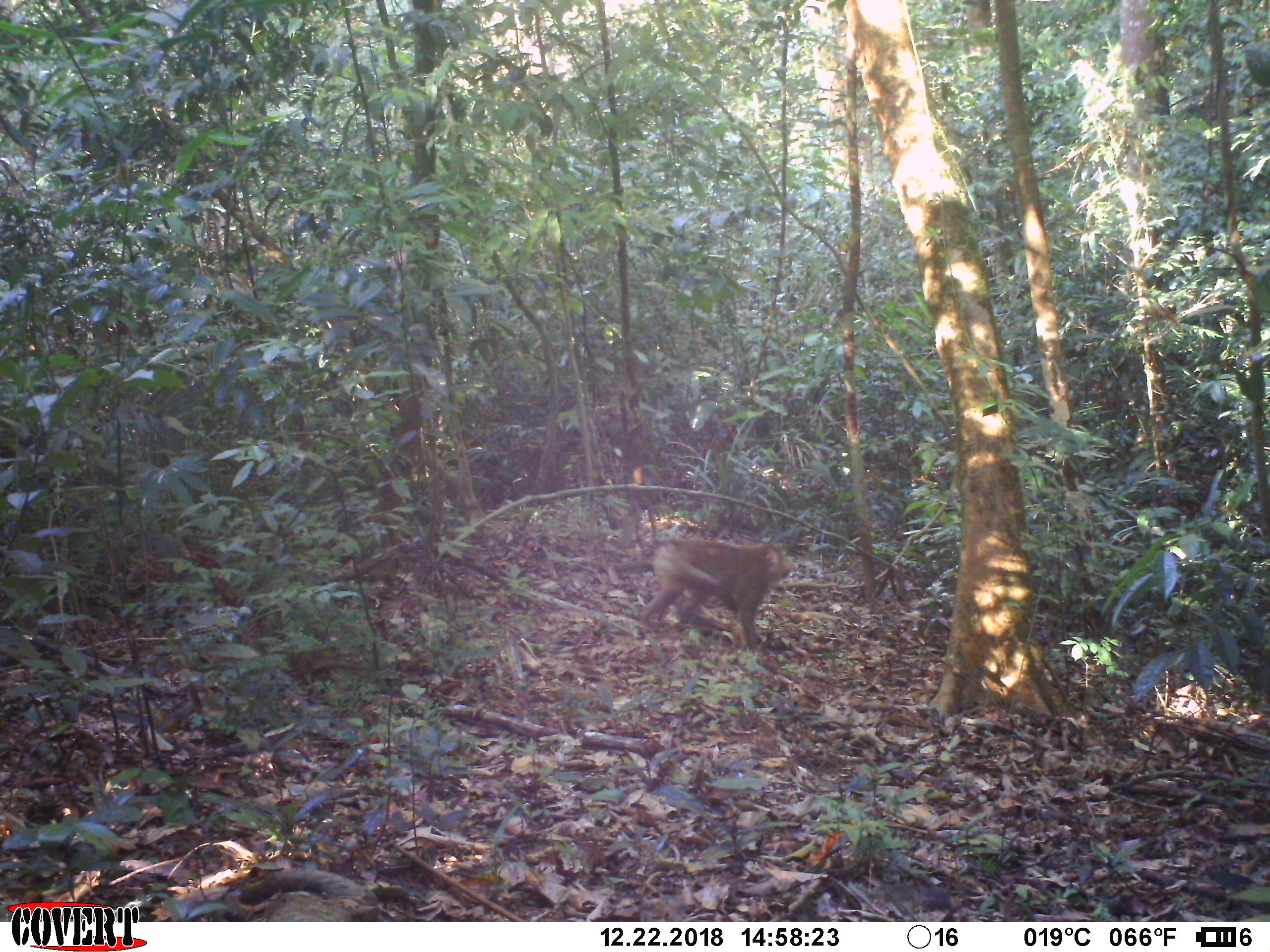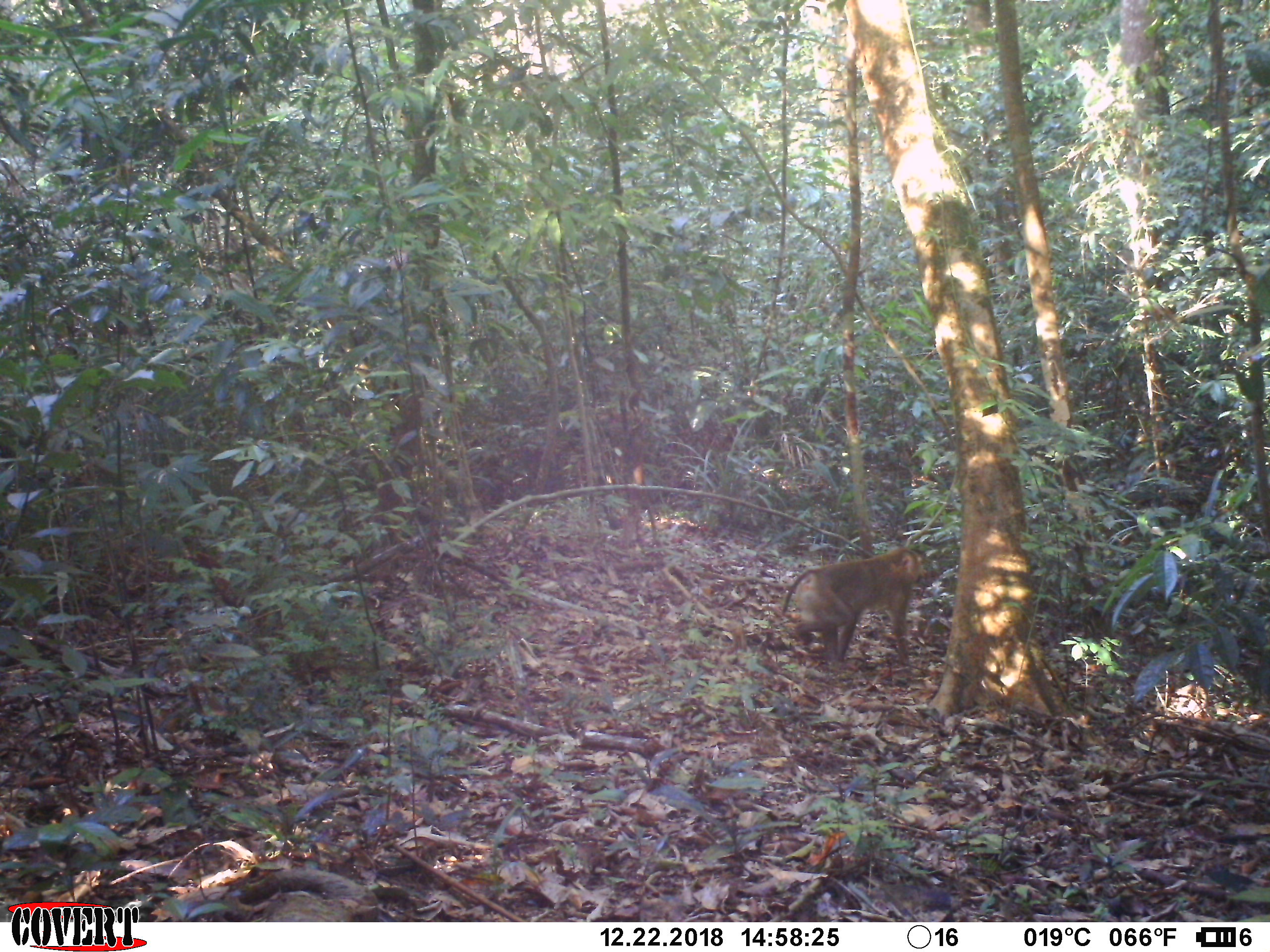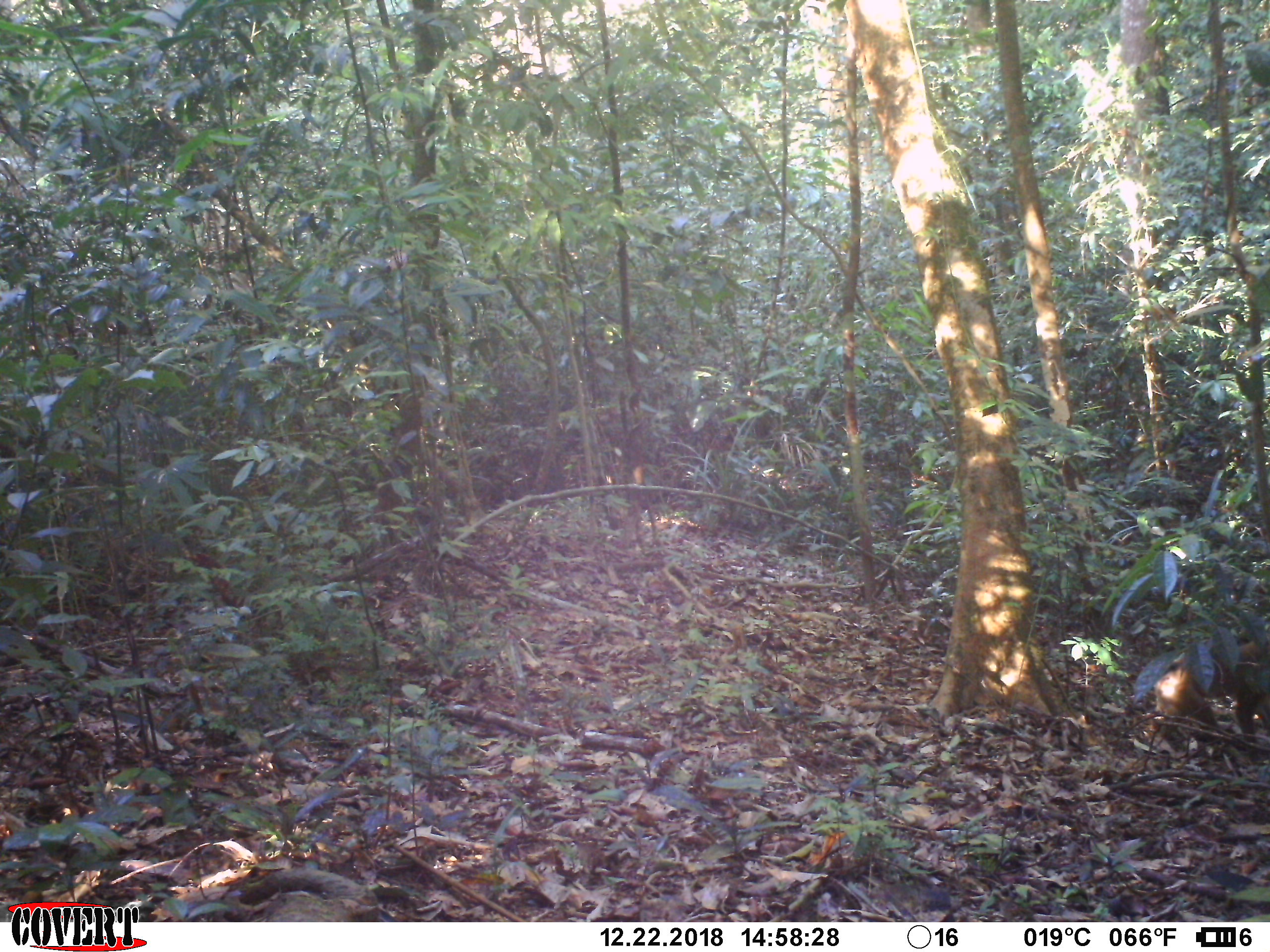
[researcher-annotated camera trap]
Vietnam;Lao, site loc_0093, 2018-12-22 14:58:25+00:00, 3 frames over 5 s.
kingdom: Animalia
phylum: Chordata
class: Mammalia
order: Primates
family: Cercopithecidae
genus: Macaca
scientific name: Macaca nemestrina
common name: pig-tailed macaque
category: pig tailed macaque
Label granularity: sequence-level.